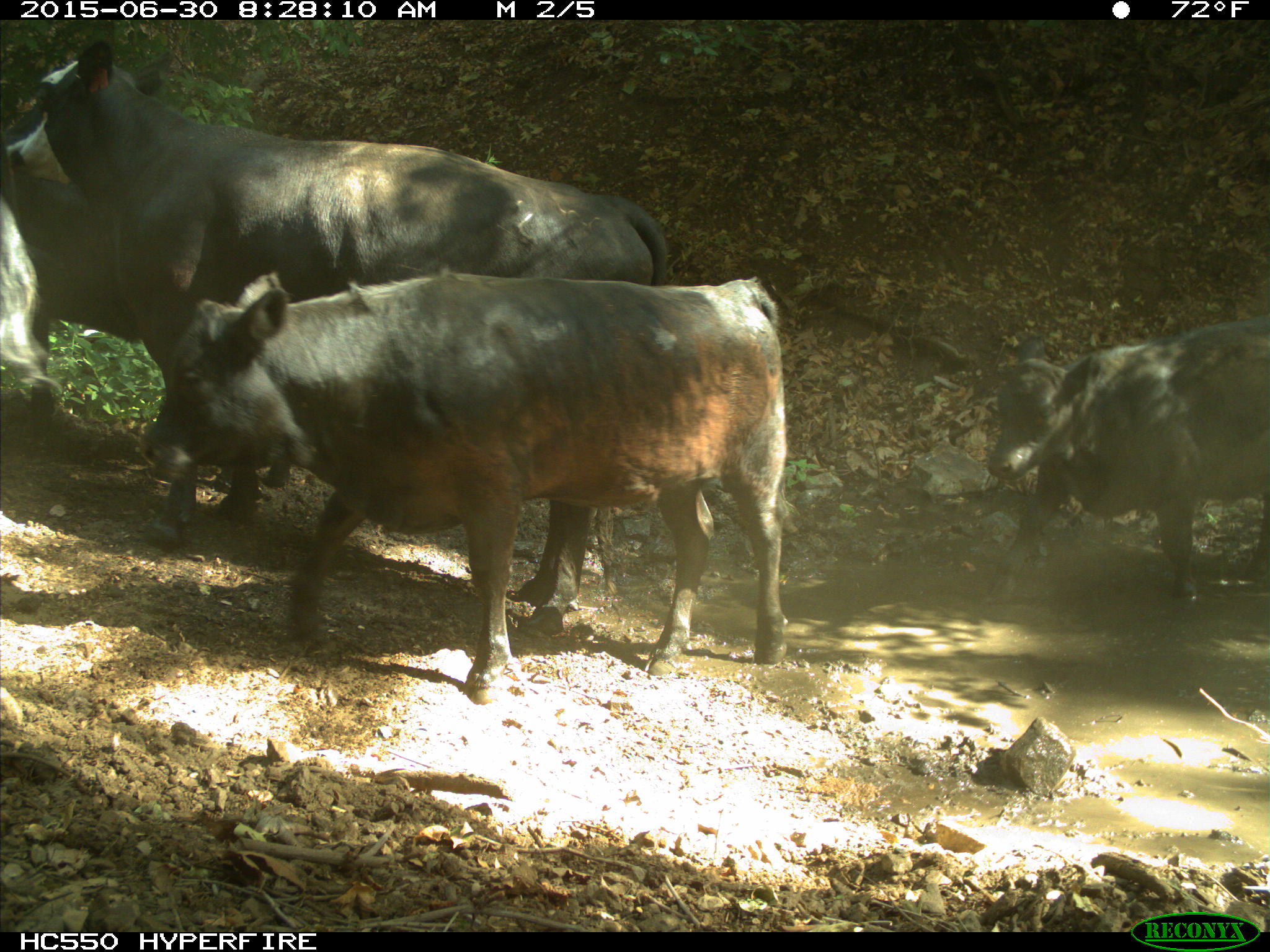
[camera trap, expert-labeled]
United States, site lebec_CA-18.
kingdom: Animalia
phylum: Chordata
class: Mammalia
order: Artiodactyla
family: Bovidae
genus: Bos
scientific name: Bos taurus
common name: domestic cow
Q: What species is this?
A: Bos taurus (domestic cow).